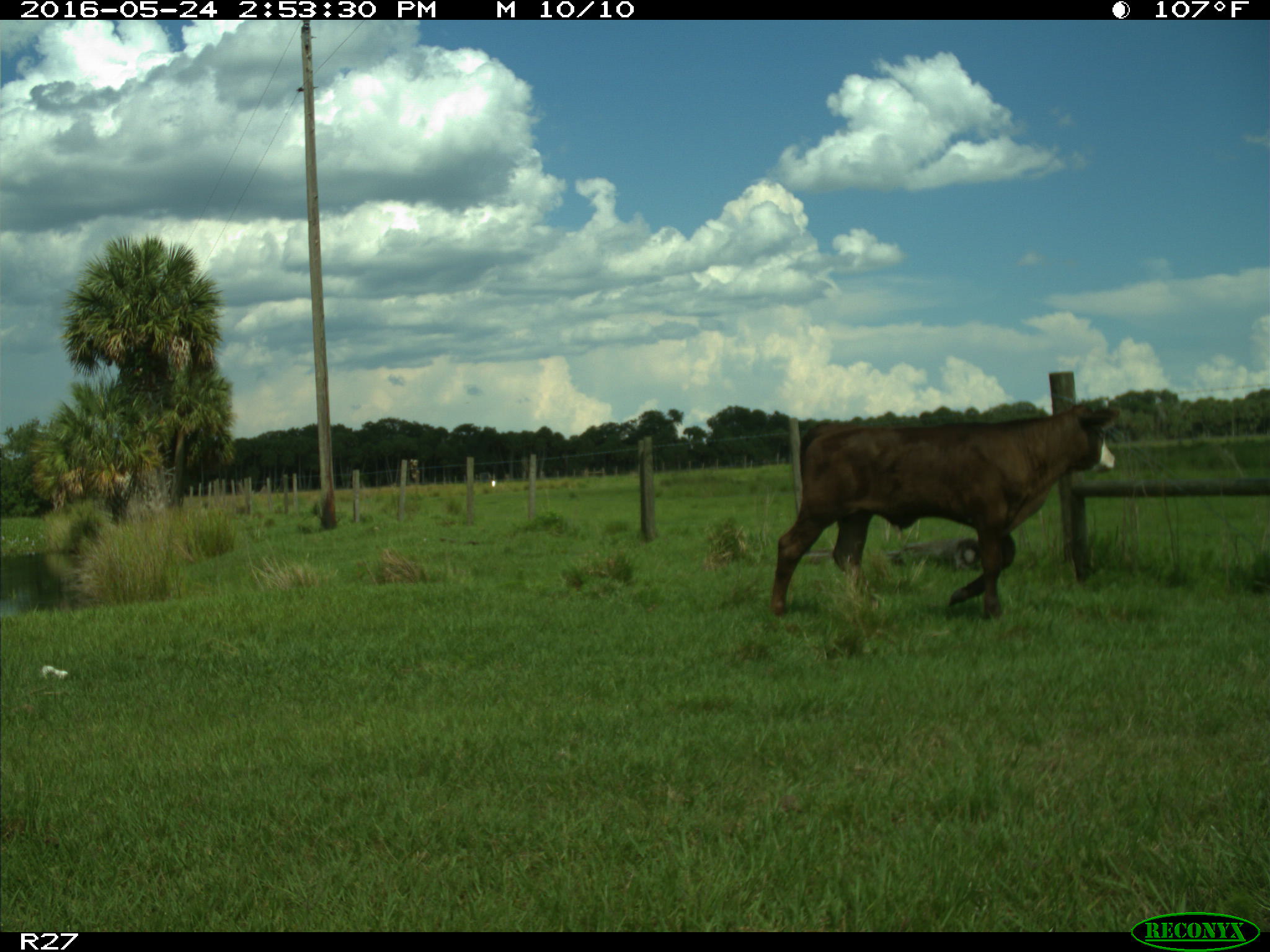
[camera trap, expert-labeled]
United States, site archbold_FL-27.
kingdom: Animalia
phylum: Chordata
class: Mammalia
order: Artiodactyla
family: Bovidae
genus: Bos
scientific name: Bos taurus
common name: domestic cow